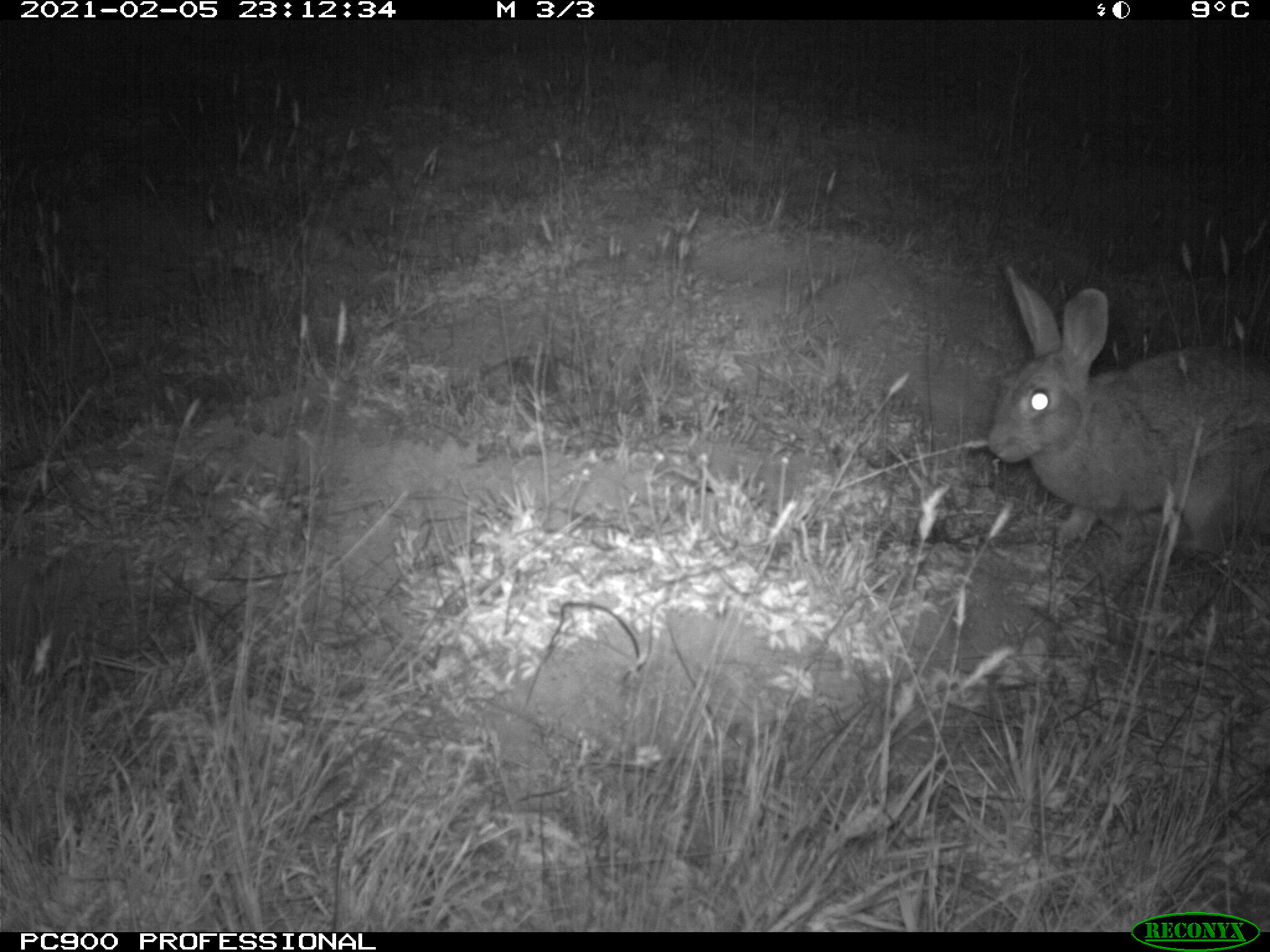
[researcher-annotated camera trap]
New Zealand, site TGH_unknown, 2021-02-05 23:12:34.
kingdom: Animalia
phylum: Chordata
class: Mammalia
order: Lagomorpha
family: Leporidae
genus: Oryctolagus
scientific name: Oryctolagus cuniculus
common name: european rabbit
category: rabbit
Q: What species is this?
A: Rabbit (european rabbit) (Oryctolagus cuniculus).